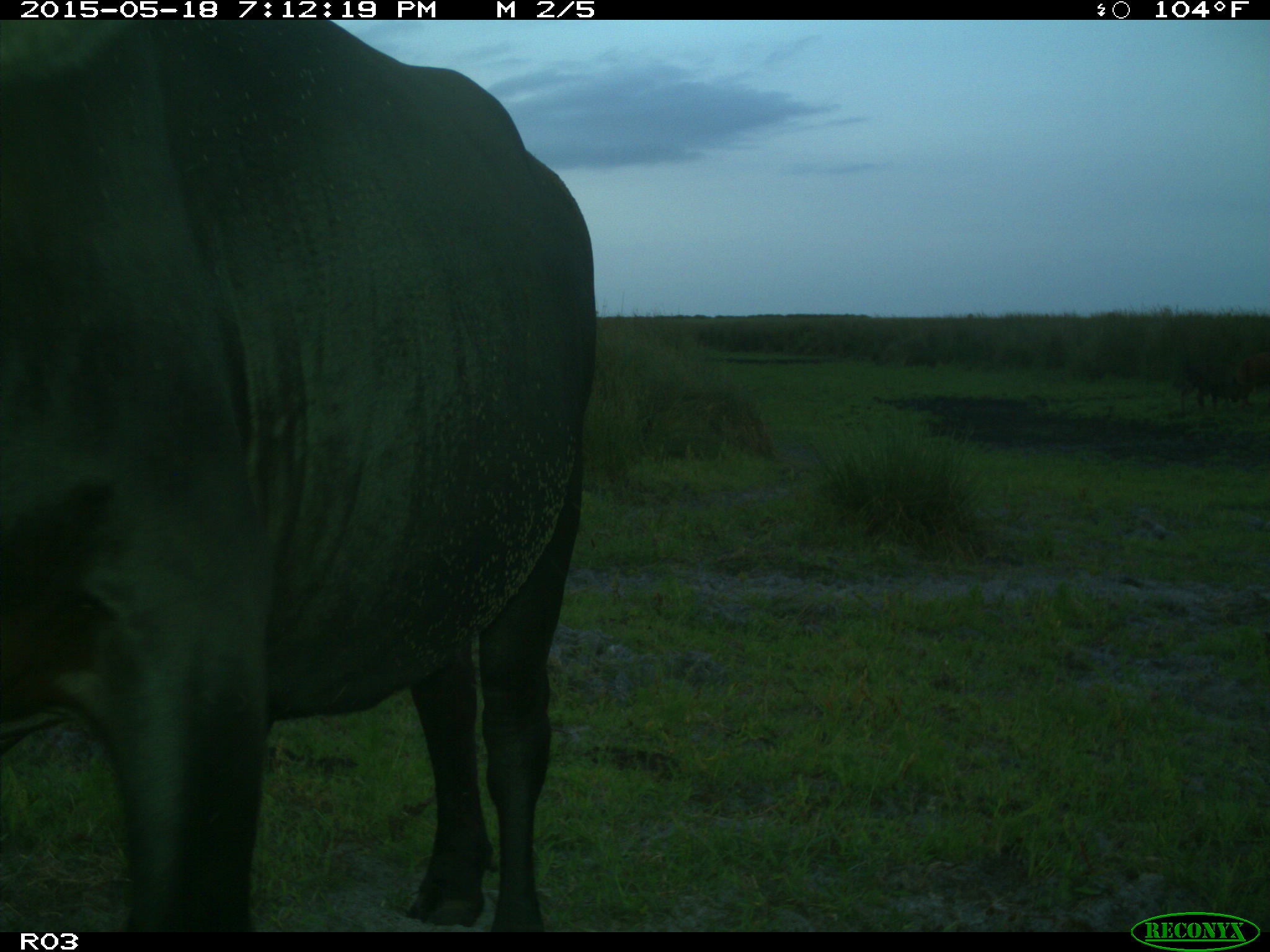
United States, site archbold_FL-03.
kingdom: Animalia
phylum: Chordata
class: Mammalia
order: Artiodactyla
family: Bovidae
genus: Bos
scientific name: Bos taurus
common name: domestic cow